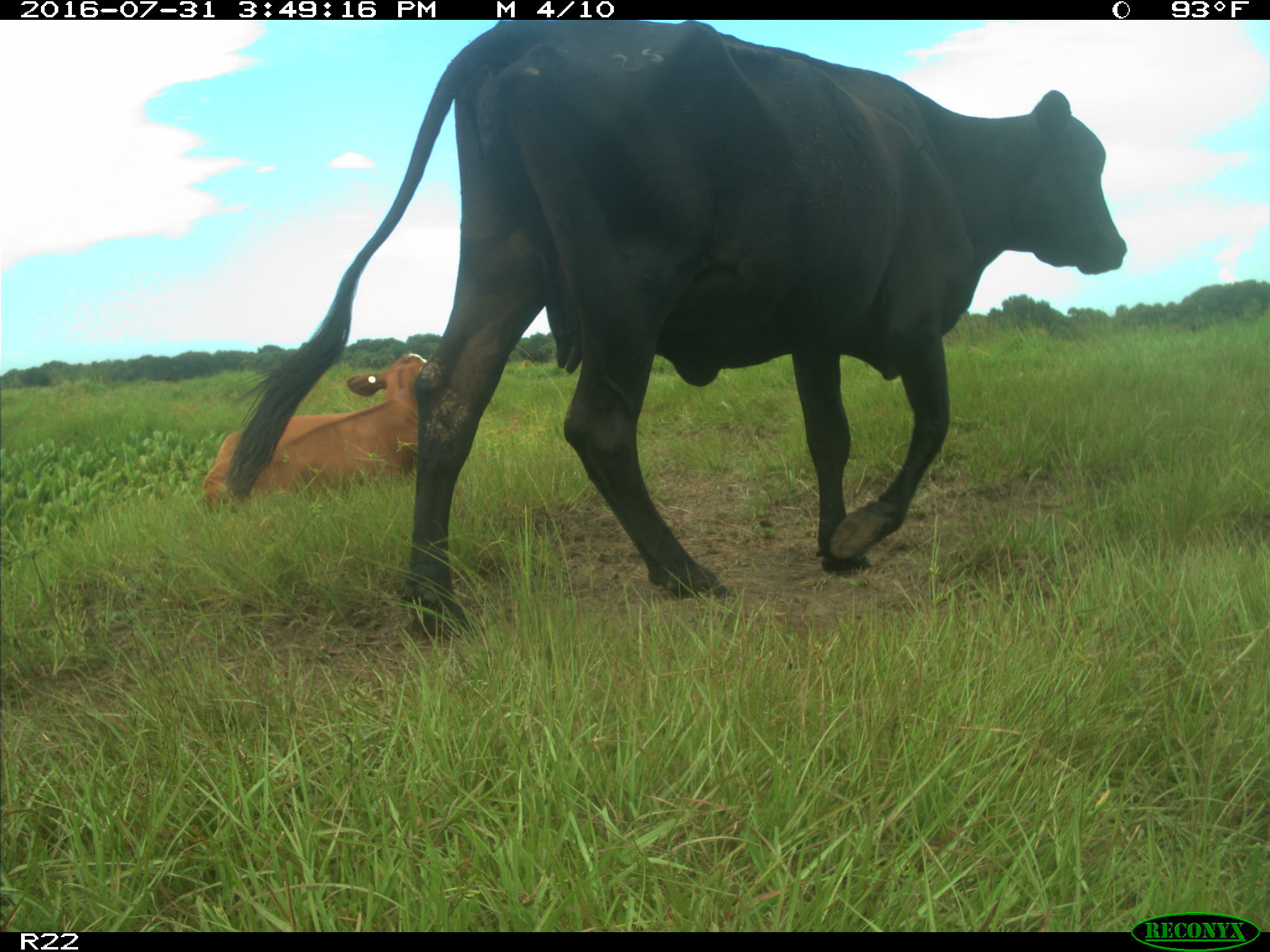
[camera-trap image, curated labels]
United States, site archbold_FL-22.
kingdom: Animalia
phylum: Chordata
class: Mammalia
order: Artiodactyla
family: Bovidae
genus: Bos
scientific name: Bos taurus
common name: domestic cow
Bos taurus (domestic cow).